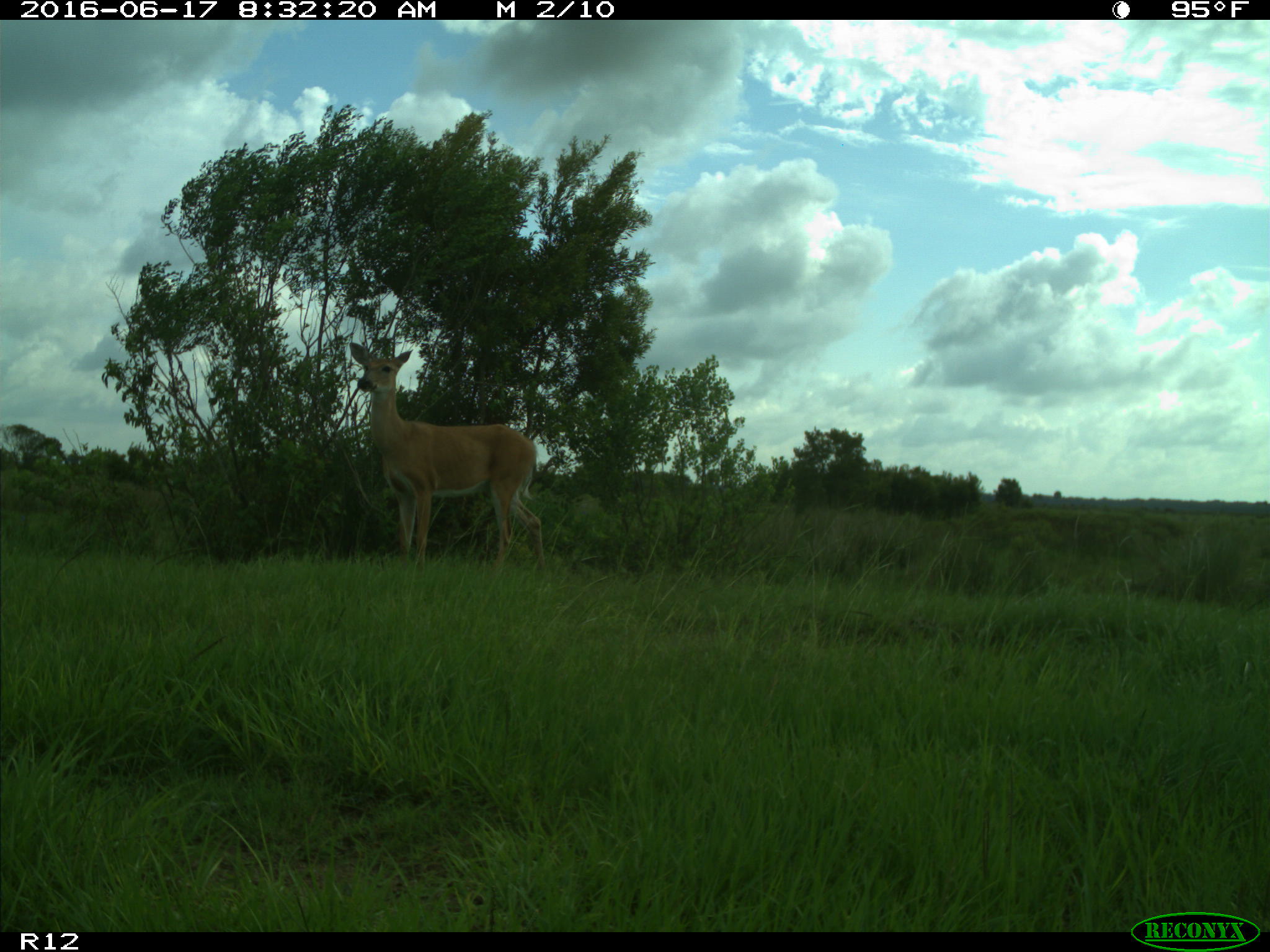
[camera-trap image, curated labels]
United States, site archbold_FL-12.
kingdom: Animalia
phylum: Chordata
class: Mammalia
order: Artiodactyla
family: Cervidae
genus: Odocoileus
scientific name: Odocoileus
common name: deer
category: unidentified deer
Unidentified deer (deer) (Odocoileus).